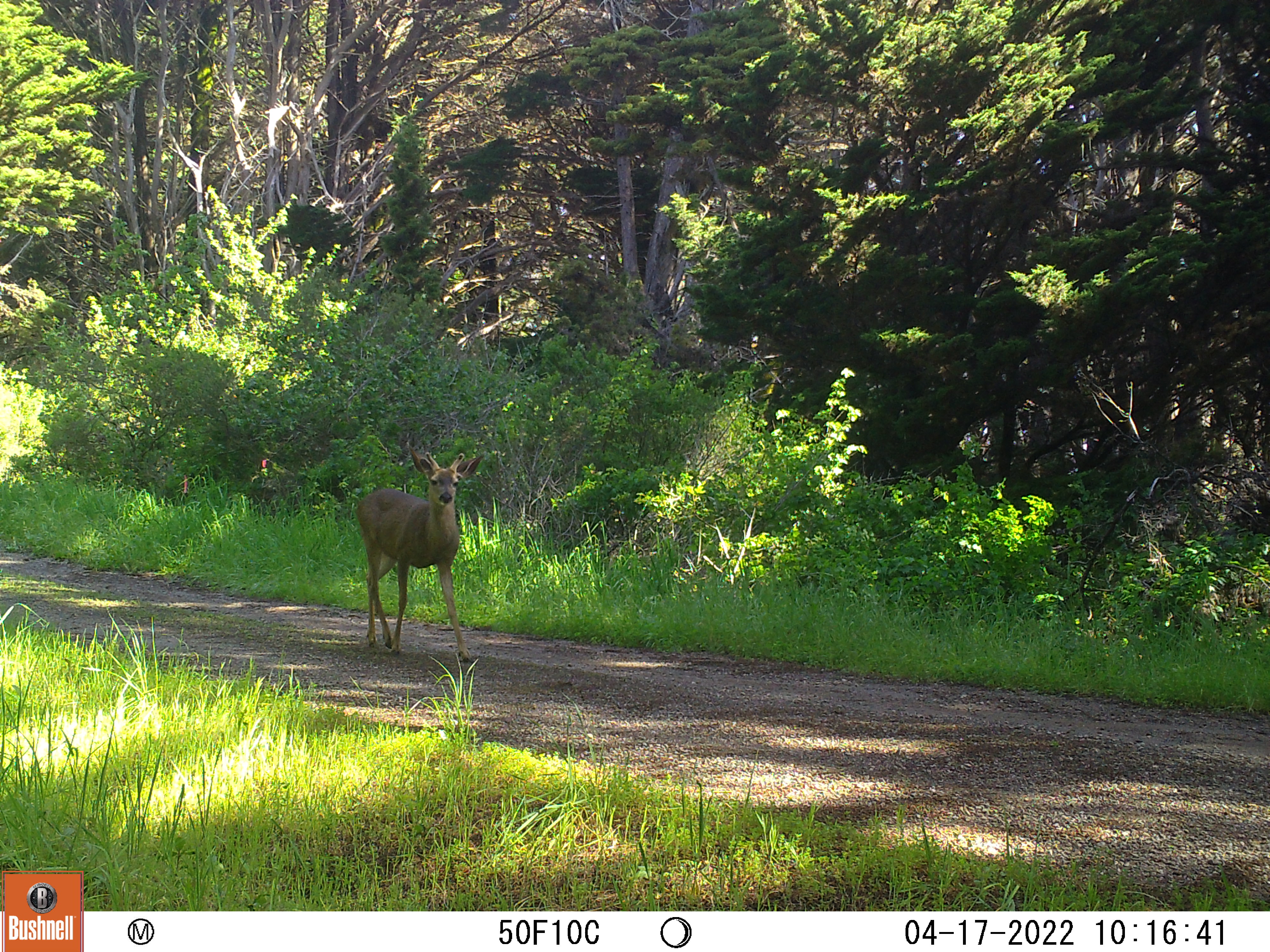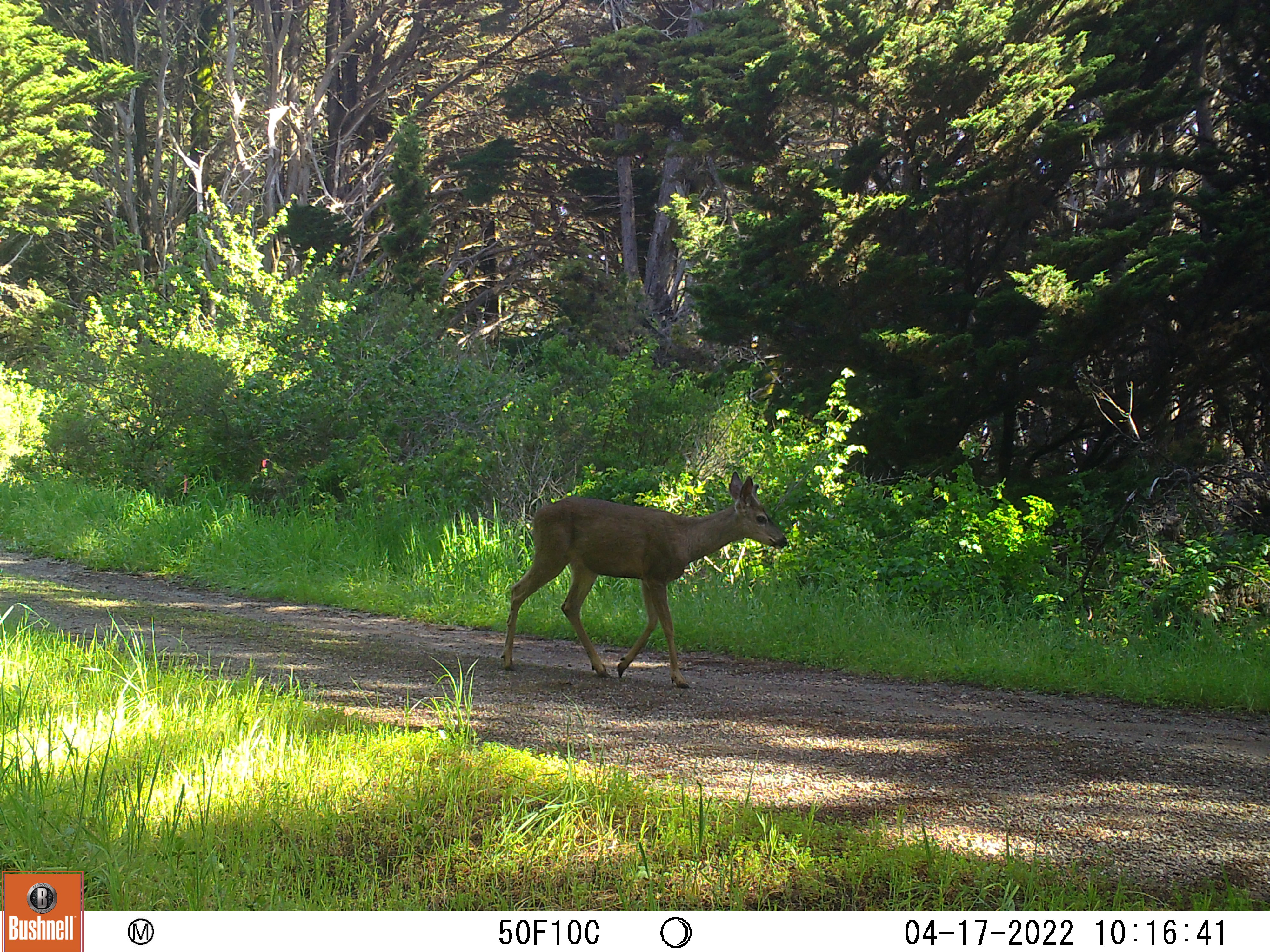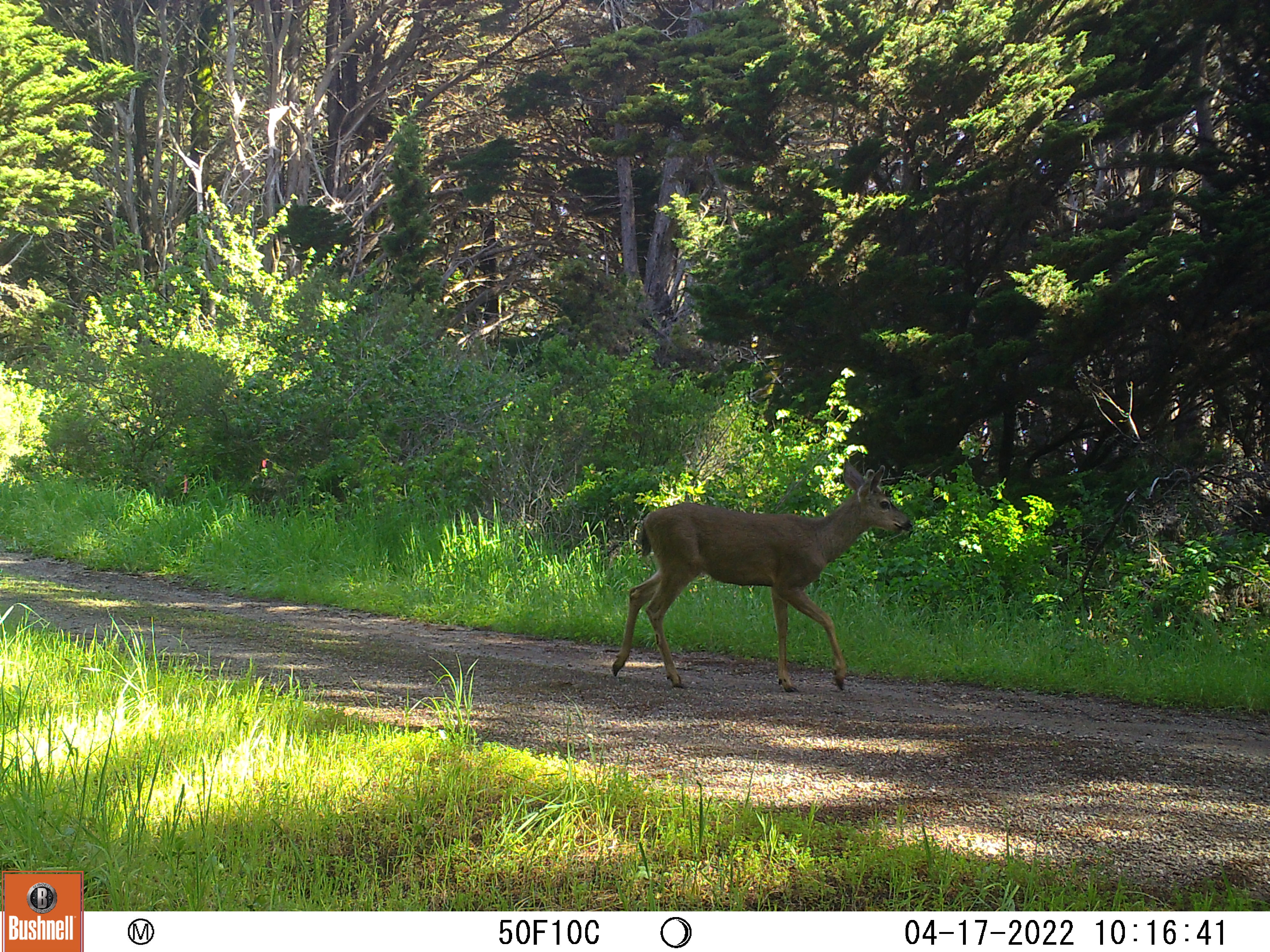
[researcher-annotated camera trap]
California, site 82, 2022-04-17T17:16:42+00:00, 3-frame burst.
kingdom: Animalia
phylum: Chordata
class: Mammalia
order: Artiodactyla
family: Cervidae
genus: Odocoileus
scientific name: Odocoileus hemionus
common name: mule deer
Mule deer (Odocoileus hemionus).